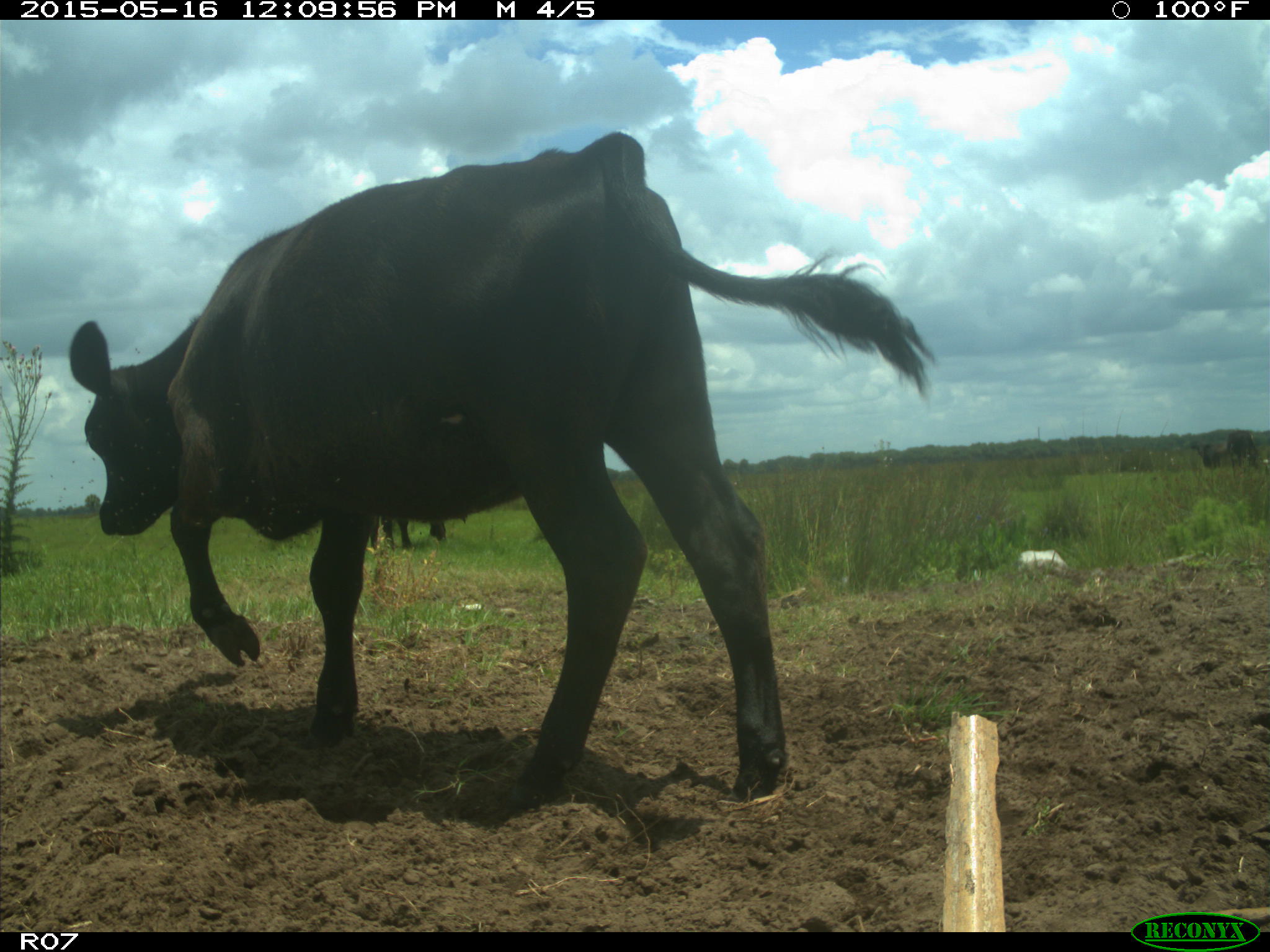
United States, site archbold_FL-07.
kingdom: Animalia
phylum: Chordata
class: Mammalia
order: Artiodactyla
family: Bovidae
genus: Bos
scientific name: Bos taurus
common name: domestic cow